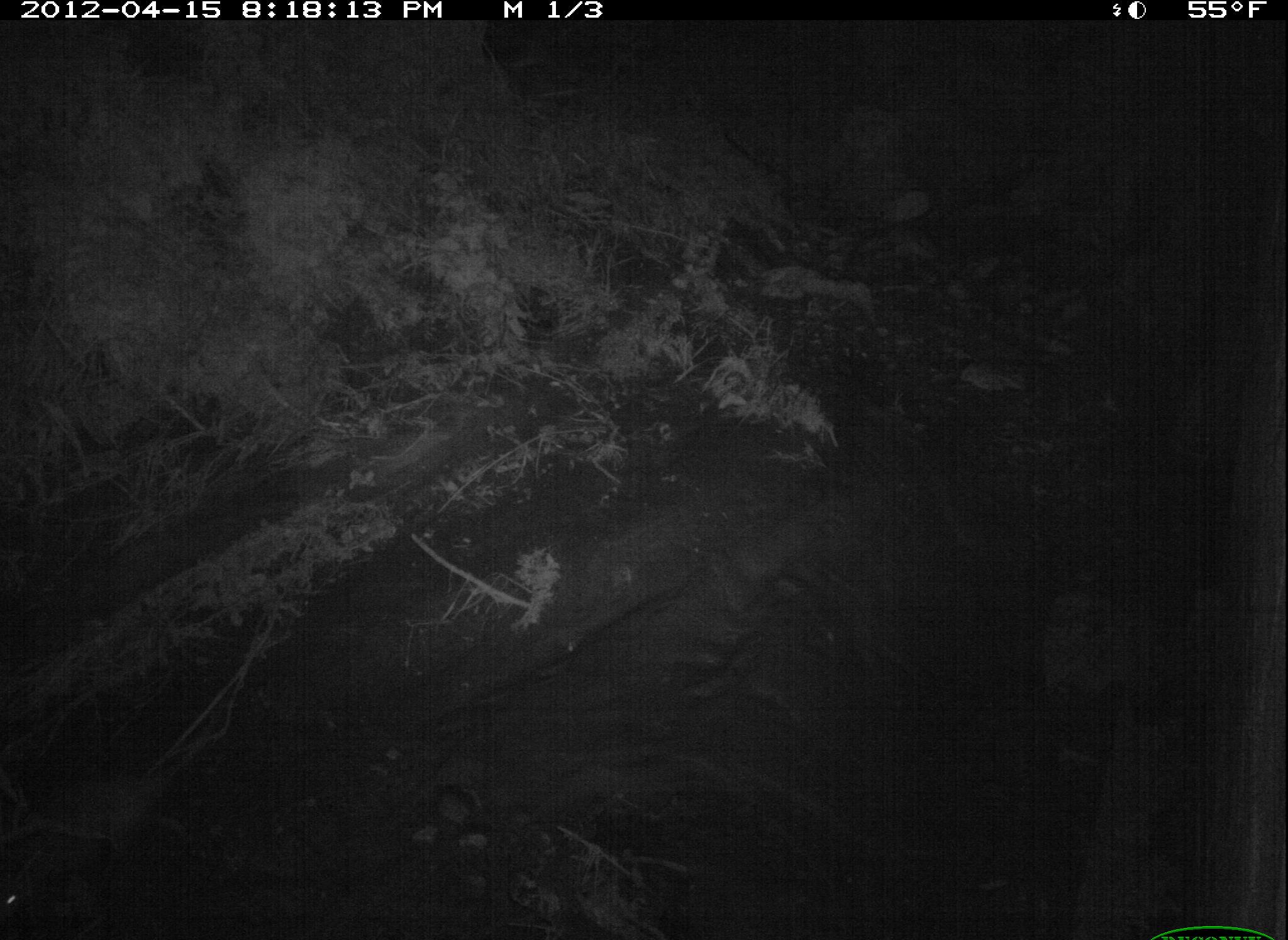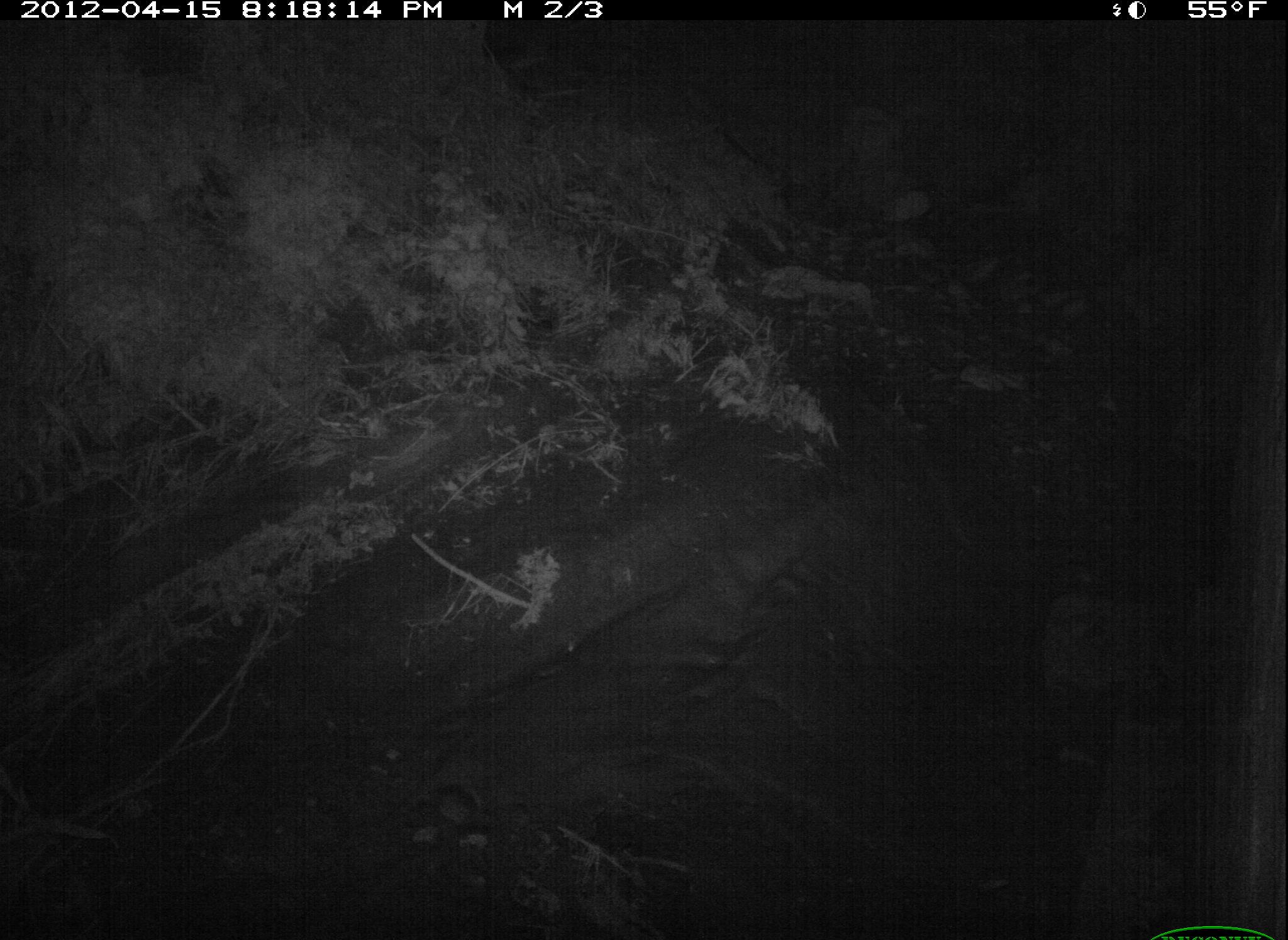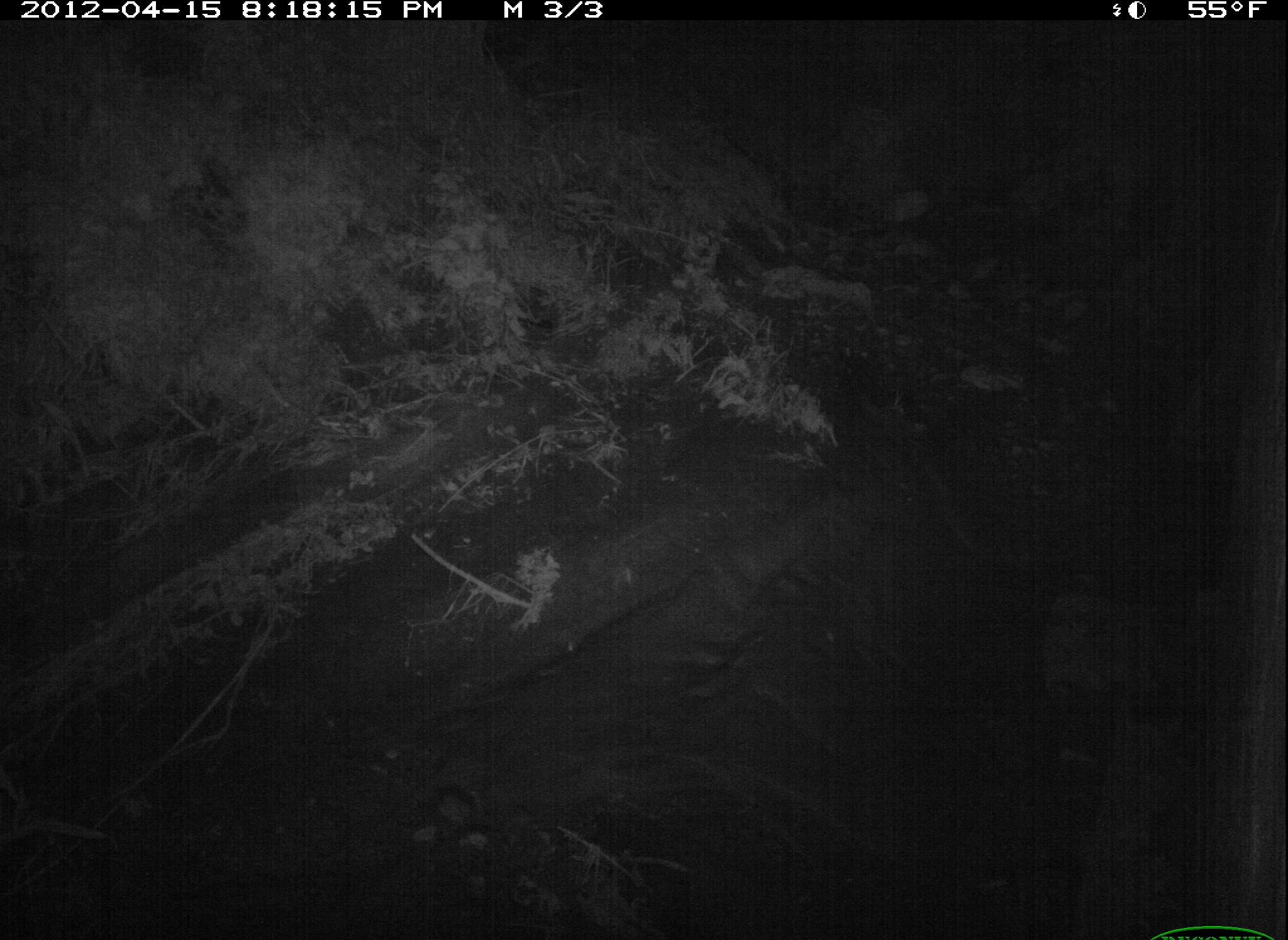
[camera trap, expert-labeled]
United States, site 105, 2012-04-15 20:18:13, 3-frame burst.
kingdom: Animalia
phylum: Chordata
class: Mammalia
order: Didelphimorphia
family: Didelphidae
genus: Didelphis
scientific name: Didelphis virginiana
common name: virginia opossum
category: opossum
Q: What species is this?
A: Opossum (virginia opossum) (Didelphis virginiana).